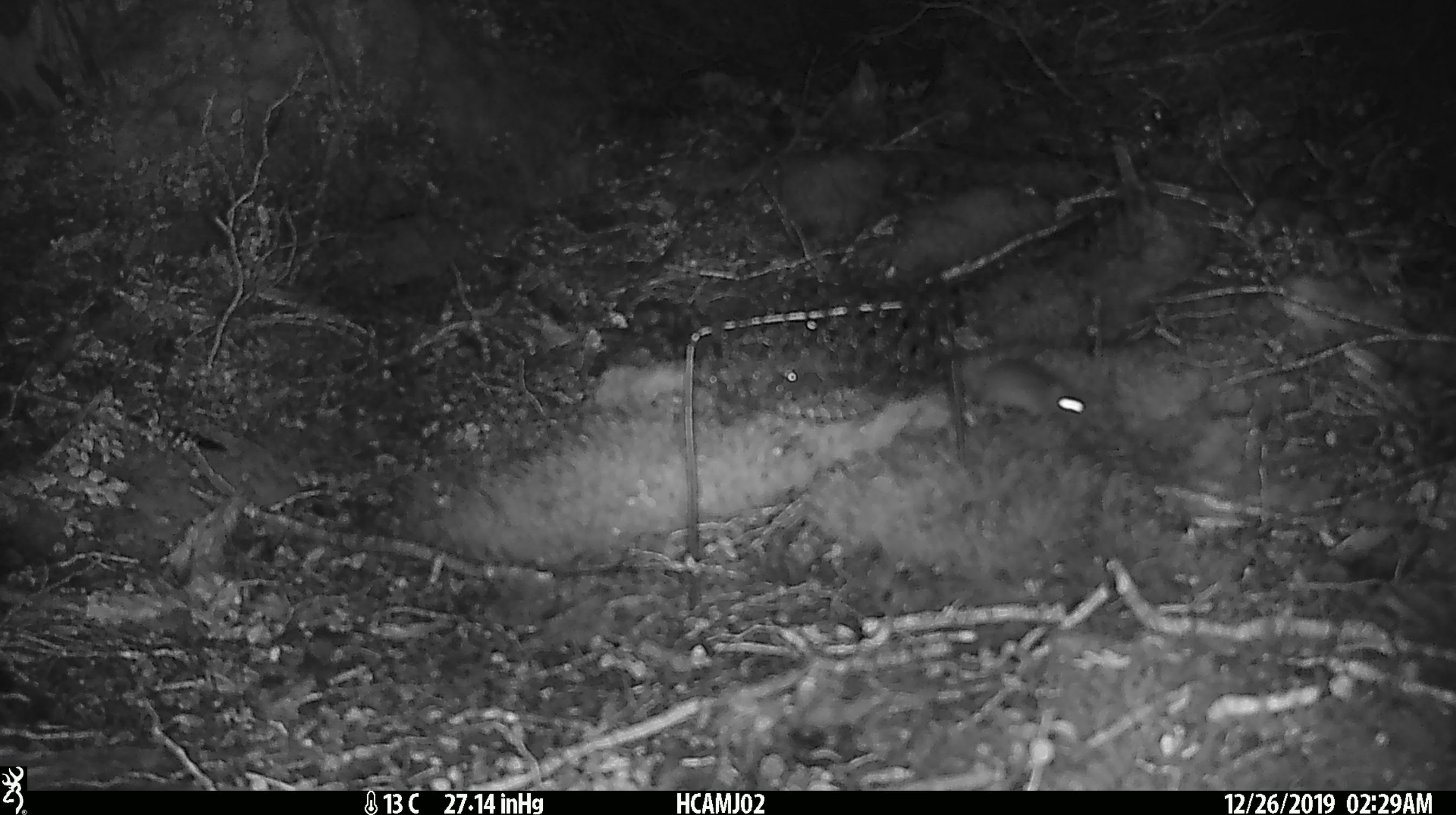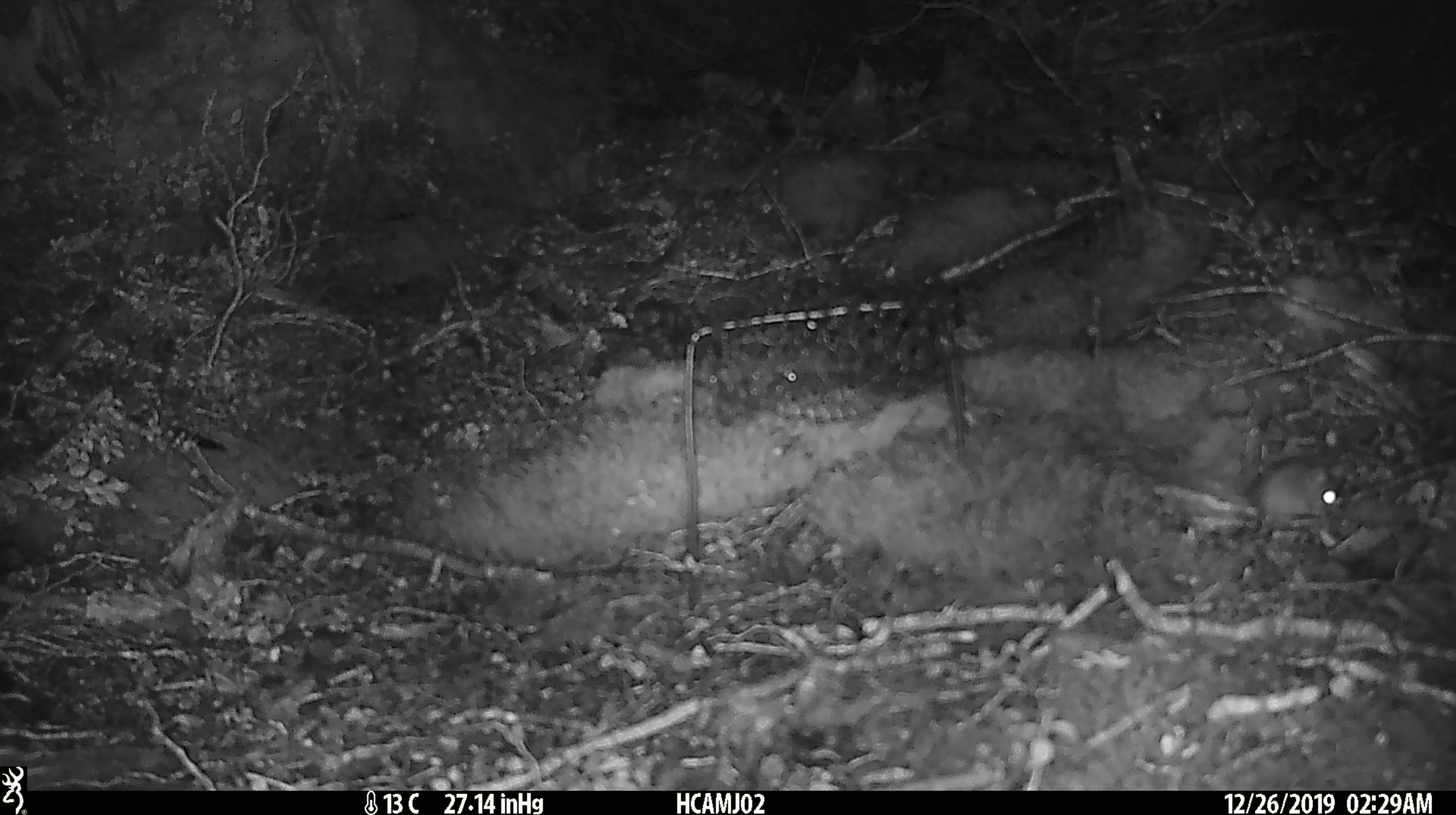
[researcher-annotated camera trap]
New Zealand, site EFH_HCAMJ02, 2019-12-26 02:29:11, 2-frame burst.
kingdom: Animalia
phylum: Chordata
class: Mammalia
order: Rodentia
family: Muridae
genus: Mus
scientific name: Mus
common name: mouse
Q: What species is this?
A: Mouse (Mus).